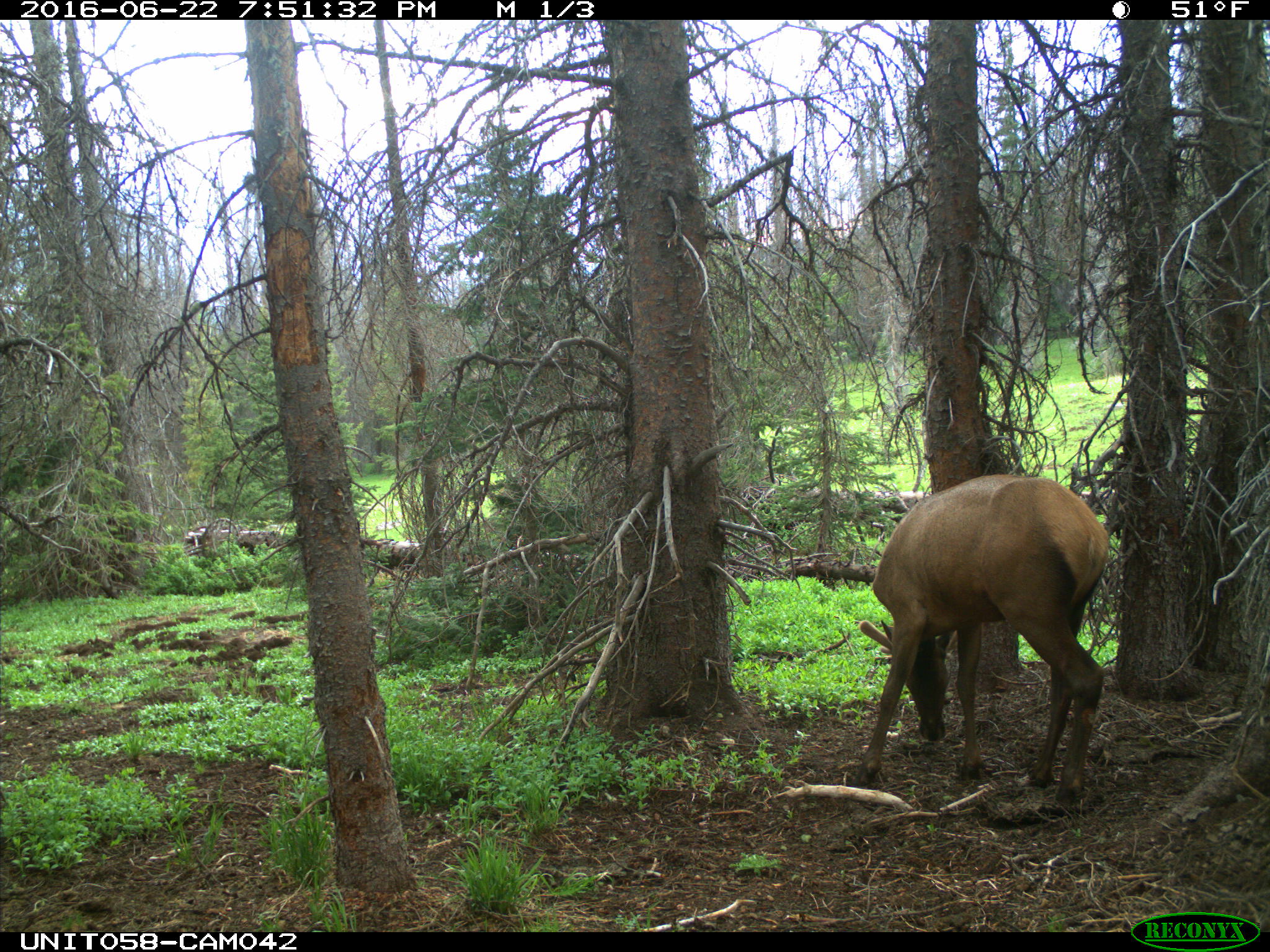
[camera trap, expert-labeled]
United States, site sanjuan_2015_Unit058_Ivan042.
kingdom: Animalia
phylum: Chordata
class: Mammalia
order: Artiodactyla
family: Cervidae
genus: Cervus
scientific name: Cervus elaphus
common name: red deer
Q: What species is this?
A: Cervus elaphus (red deer).